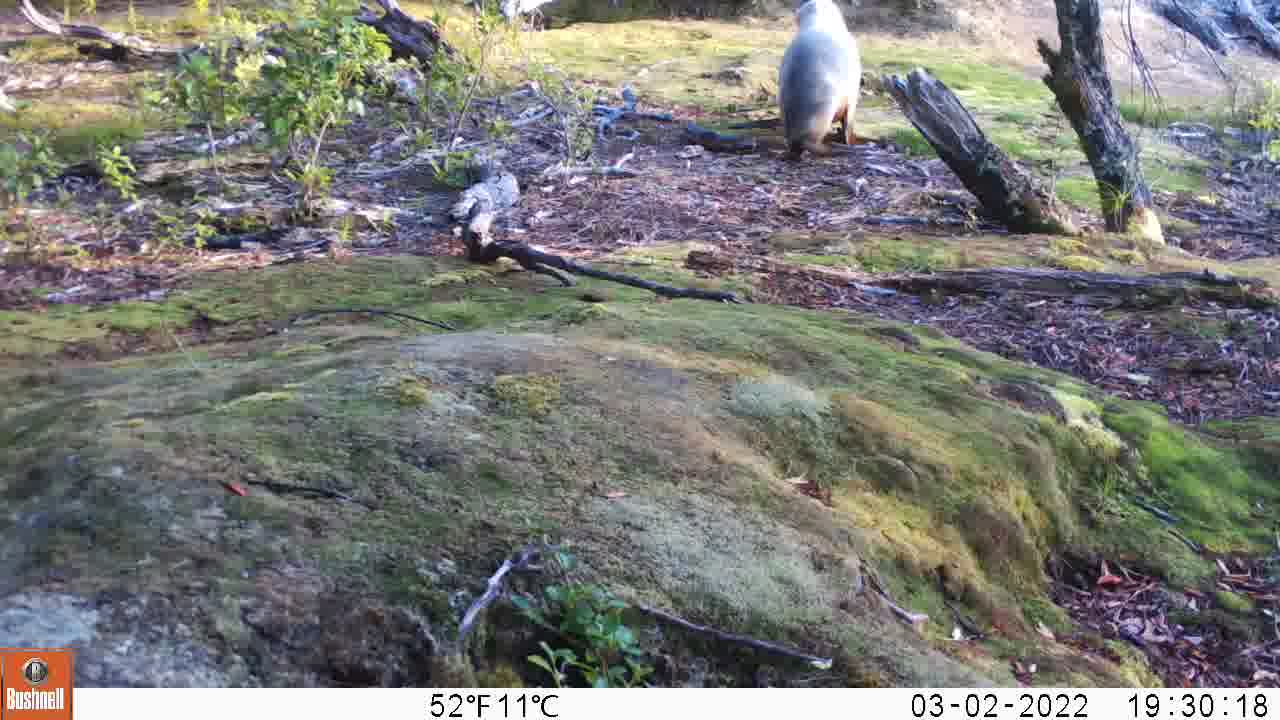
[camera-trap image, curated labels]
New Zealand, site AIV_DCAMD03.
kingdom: Animalia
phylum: Chordata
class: Mammalia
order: Carnivora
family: Otariidae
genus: Phocarctos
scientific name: Phocarctos hookeri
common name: new zealand sea lion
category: sealion